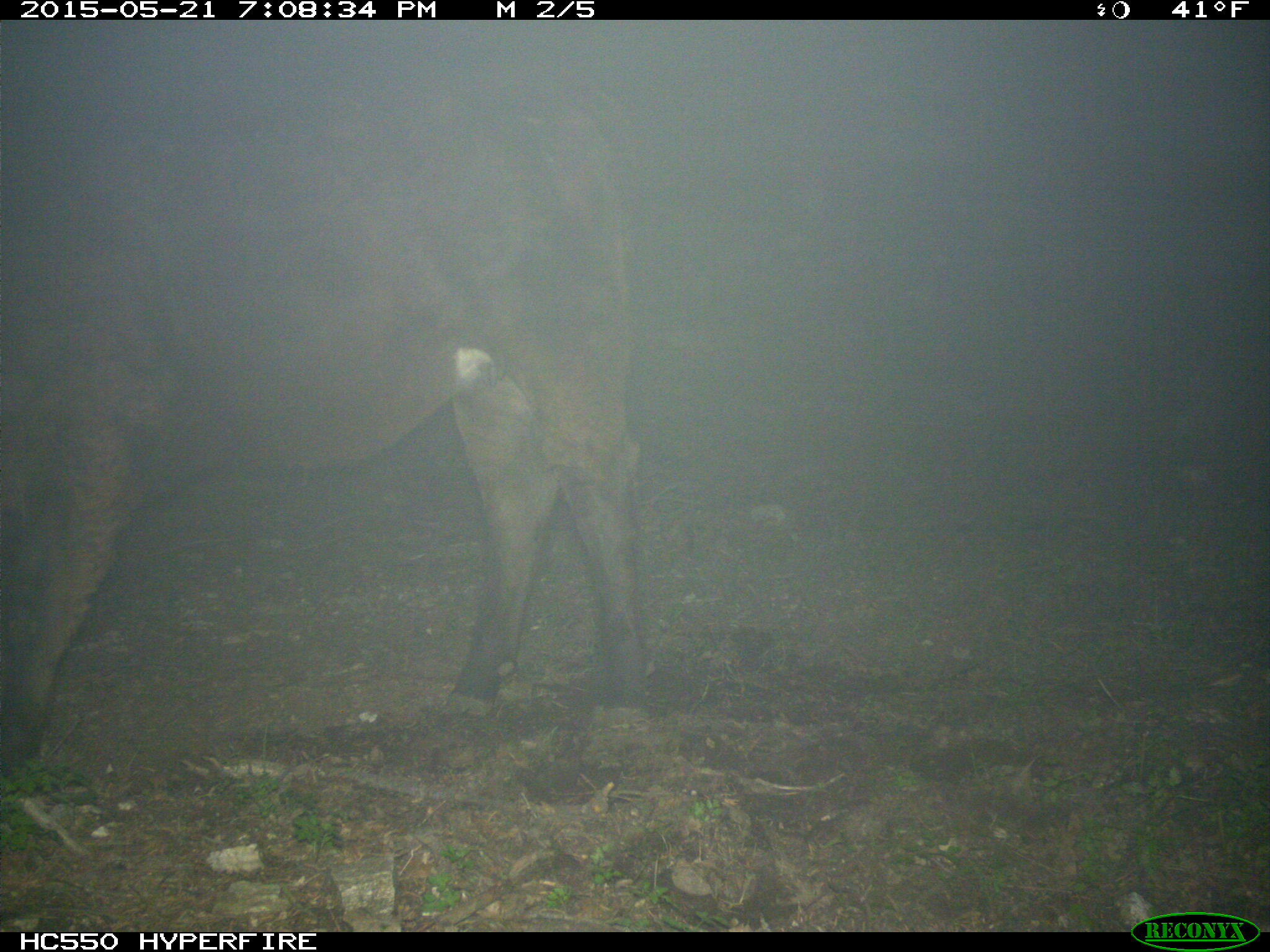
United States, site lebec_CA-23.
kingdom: Animalia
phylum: Chordata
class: Mammalia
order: Artiodactyla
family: Bovidae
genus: Bos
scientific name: Bos taurus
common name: domestic cow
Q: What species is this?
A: Bos taurus (domestic cow).